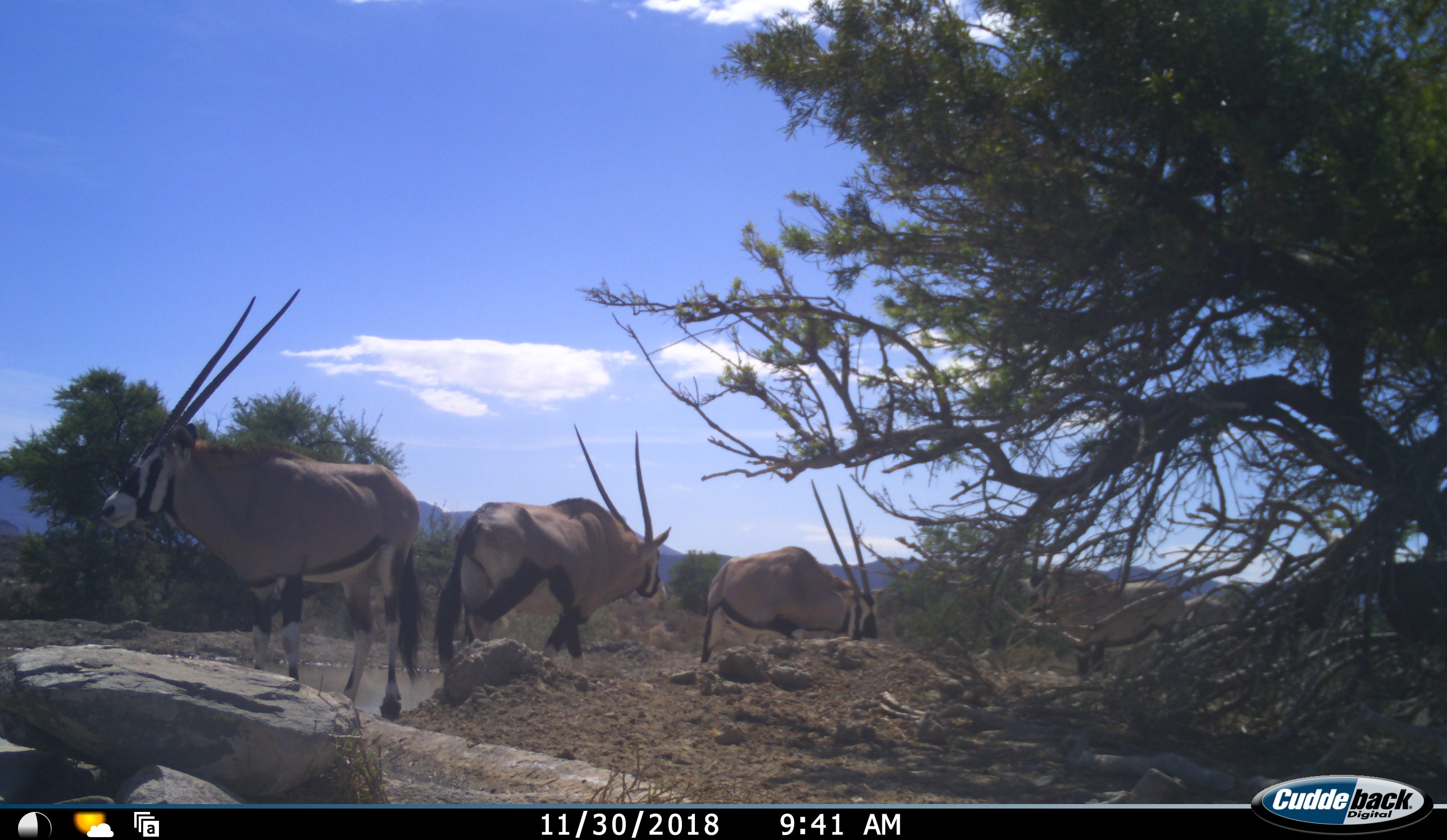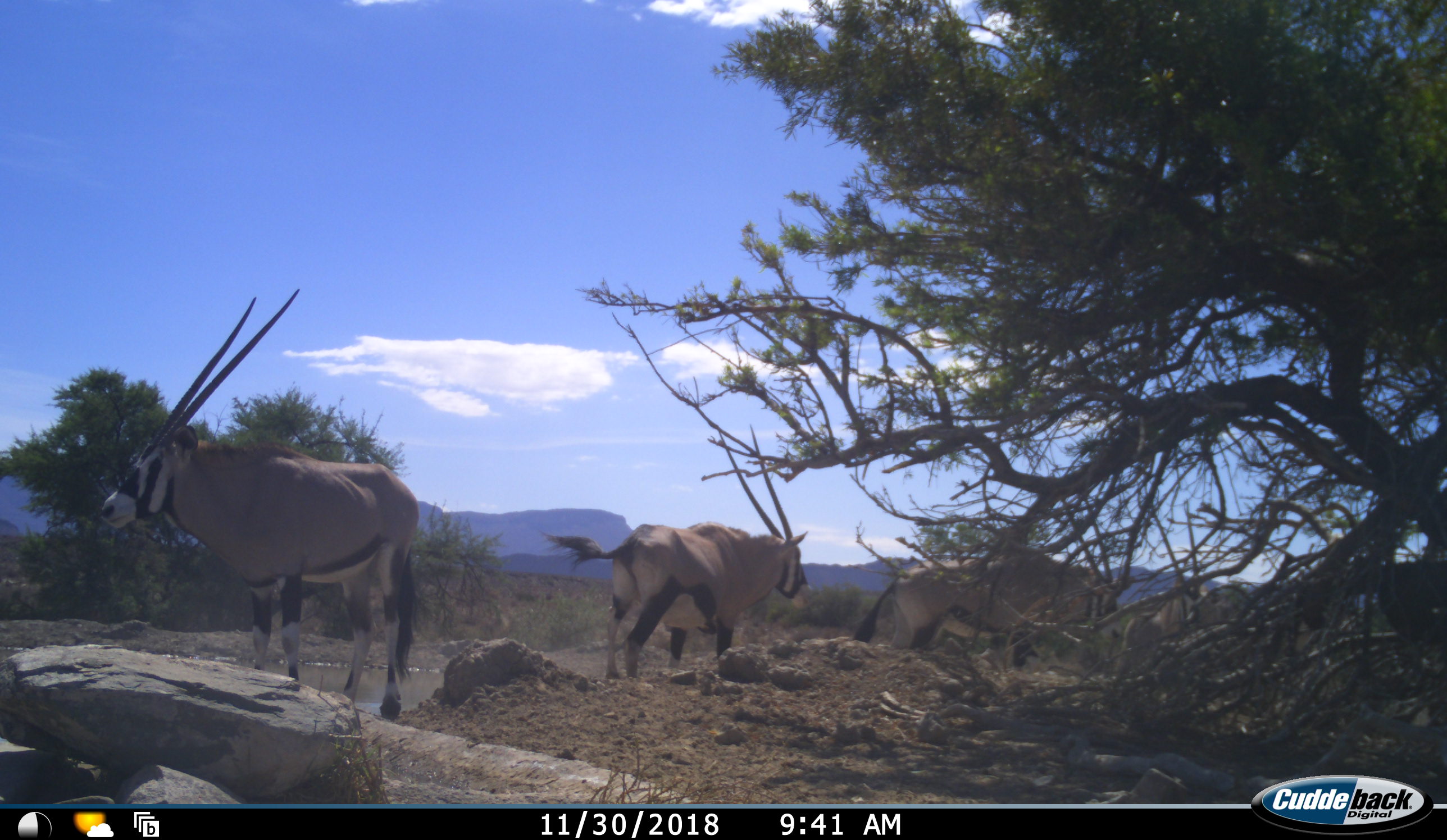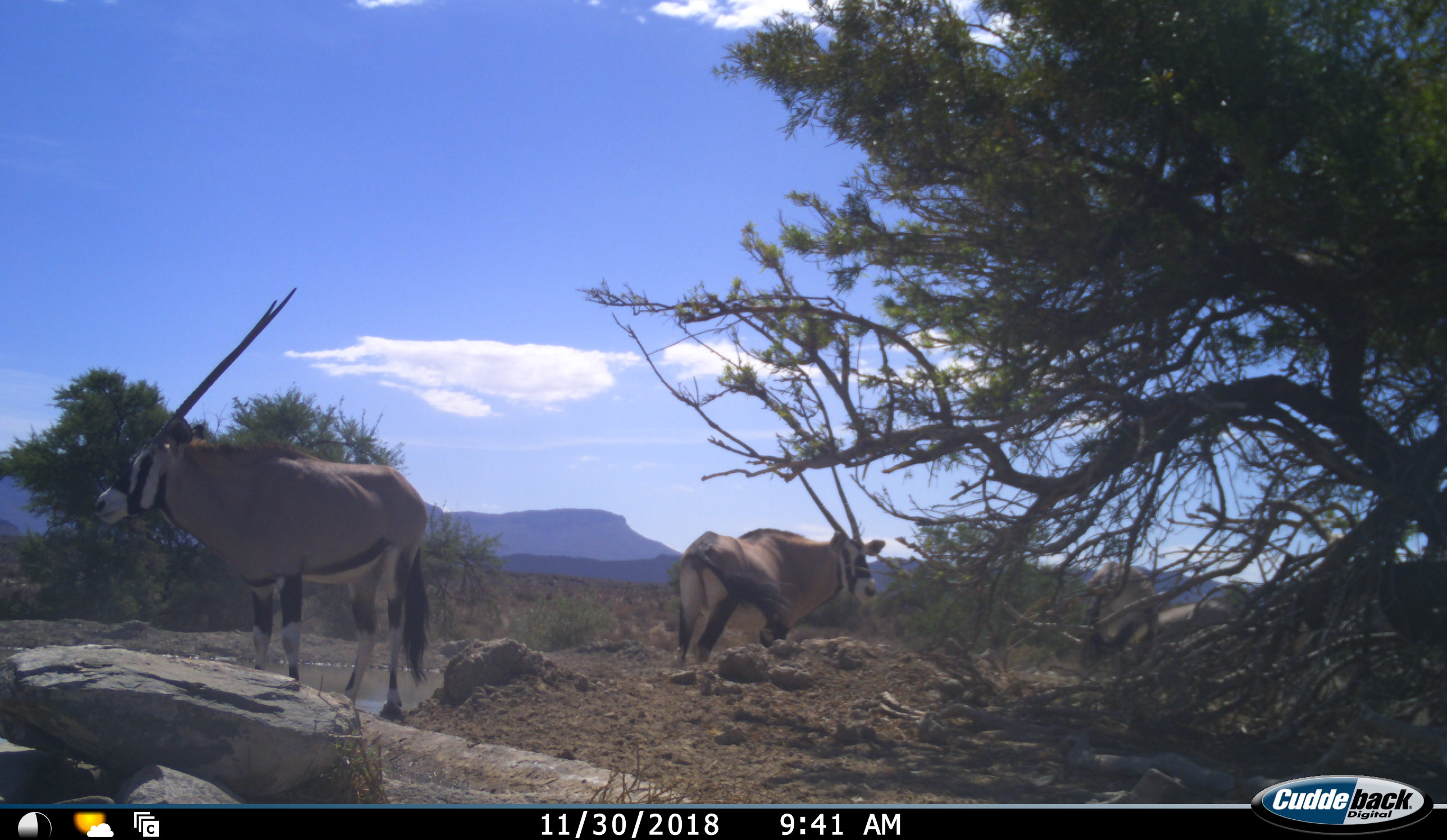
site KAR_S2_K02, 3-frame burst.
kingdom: Animalia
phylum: Chordata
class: Mammalia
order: Artiodactyla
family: Bovidae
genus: Oryx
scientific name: Oryx gazella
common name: gemsbok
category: oryx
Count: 5.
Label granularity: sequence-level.